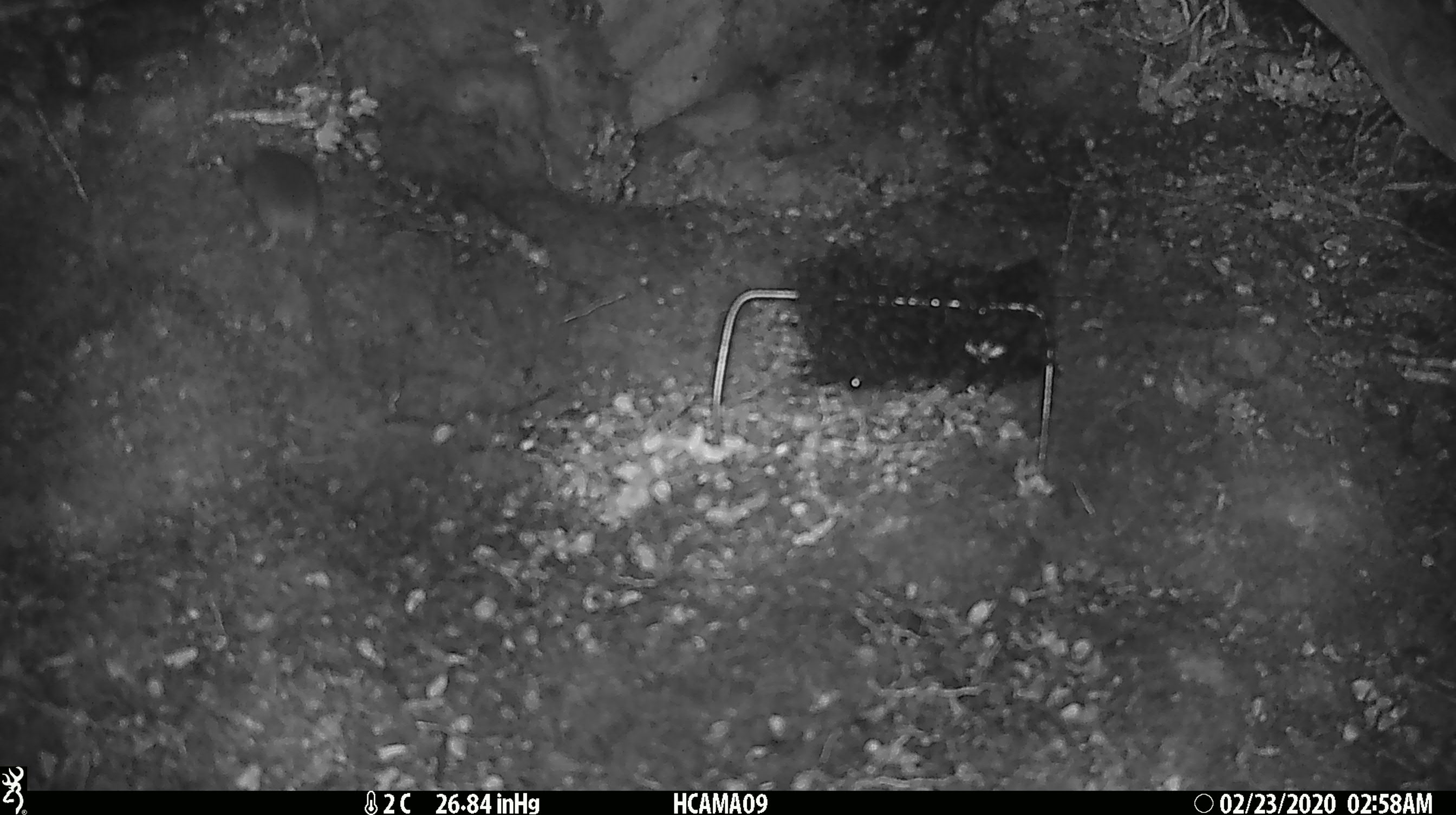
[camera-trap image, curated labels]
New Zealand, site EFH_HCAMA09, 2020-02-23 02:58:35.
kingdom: Animalia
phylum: Chordata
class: Mammalia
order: Rodentia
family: Muridae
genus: Mus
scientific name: Mus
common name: mouse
Mouse (Mus).